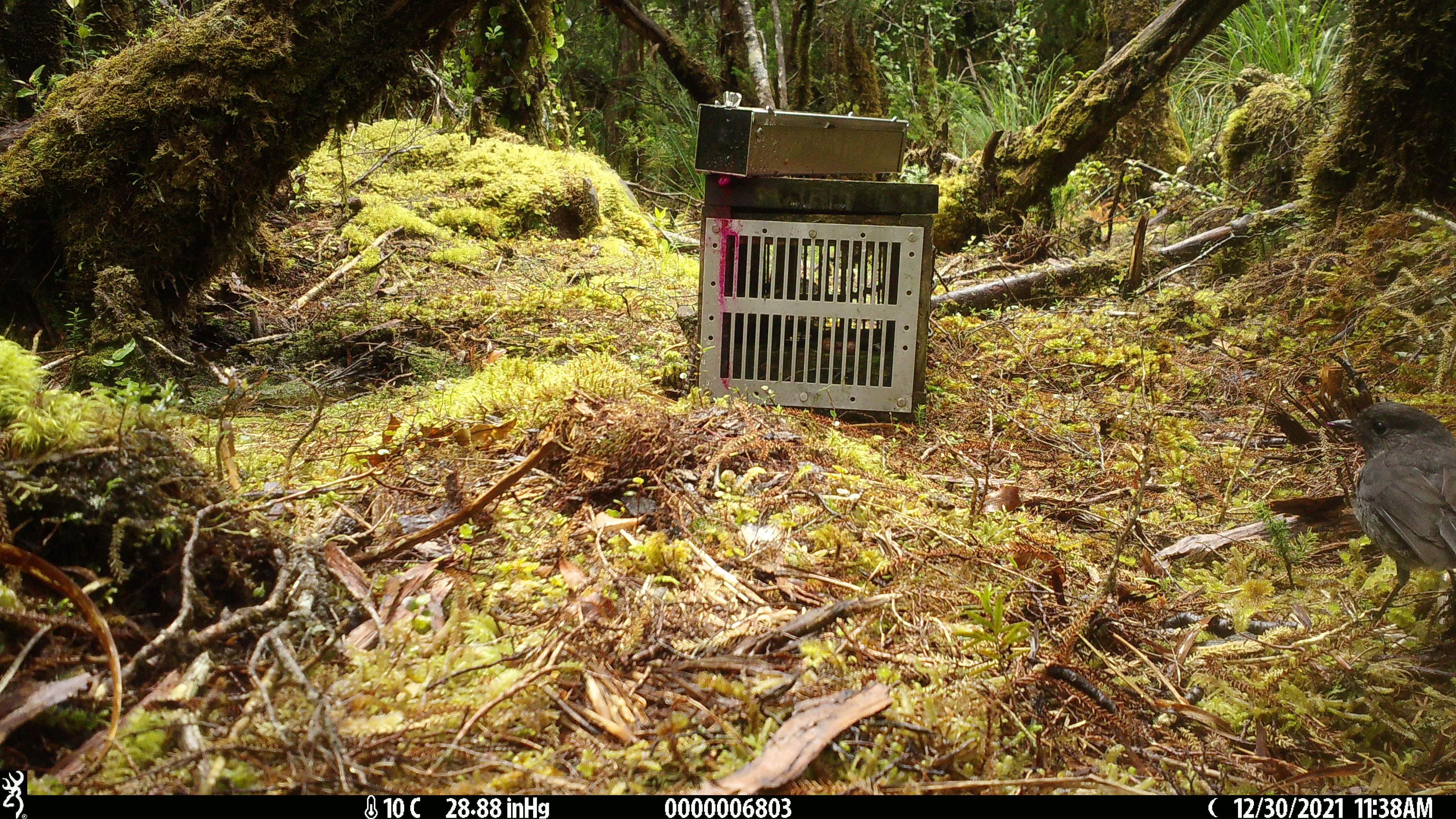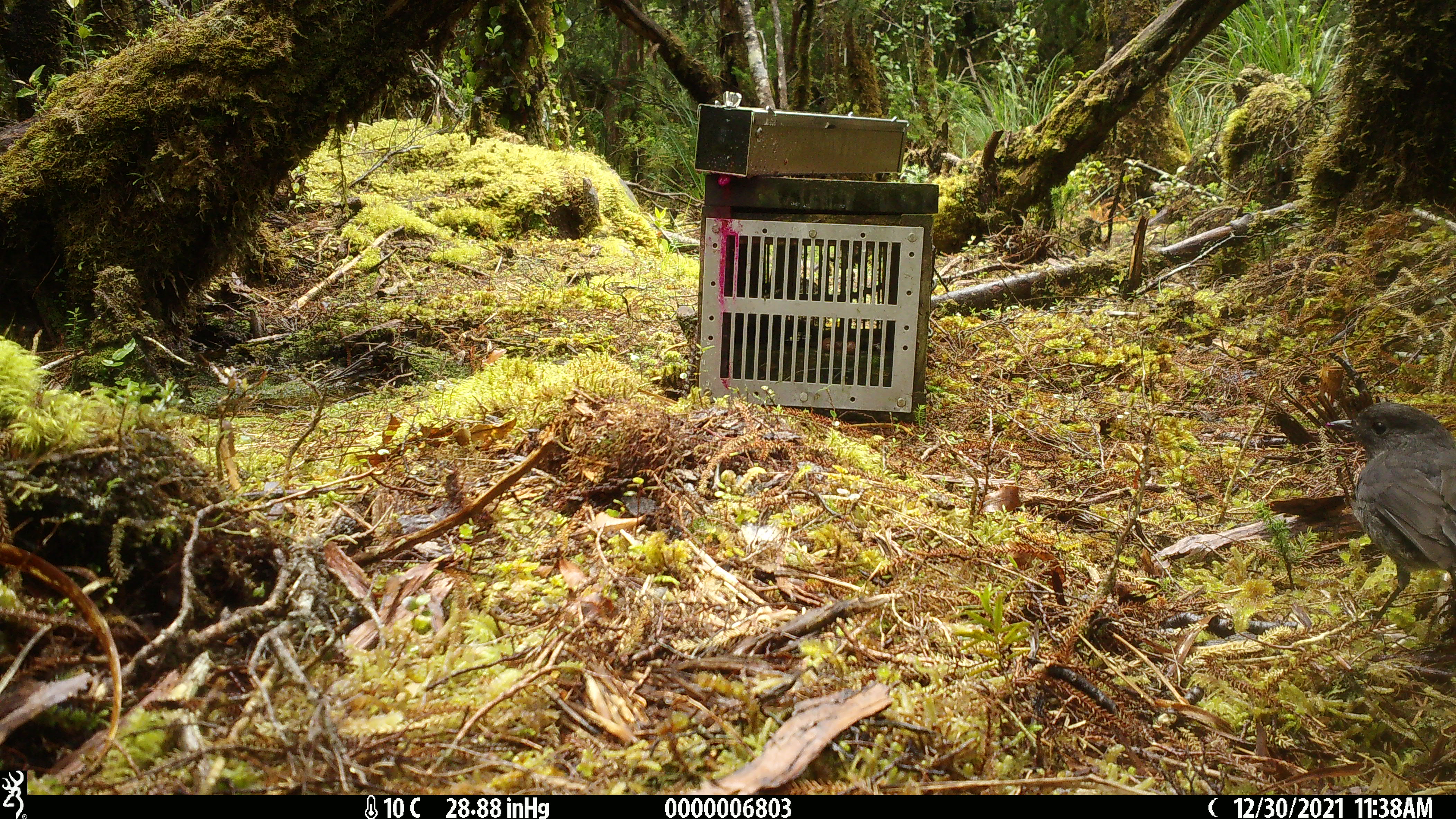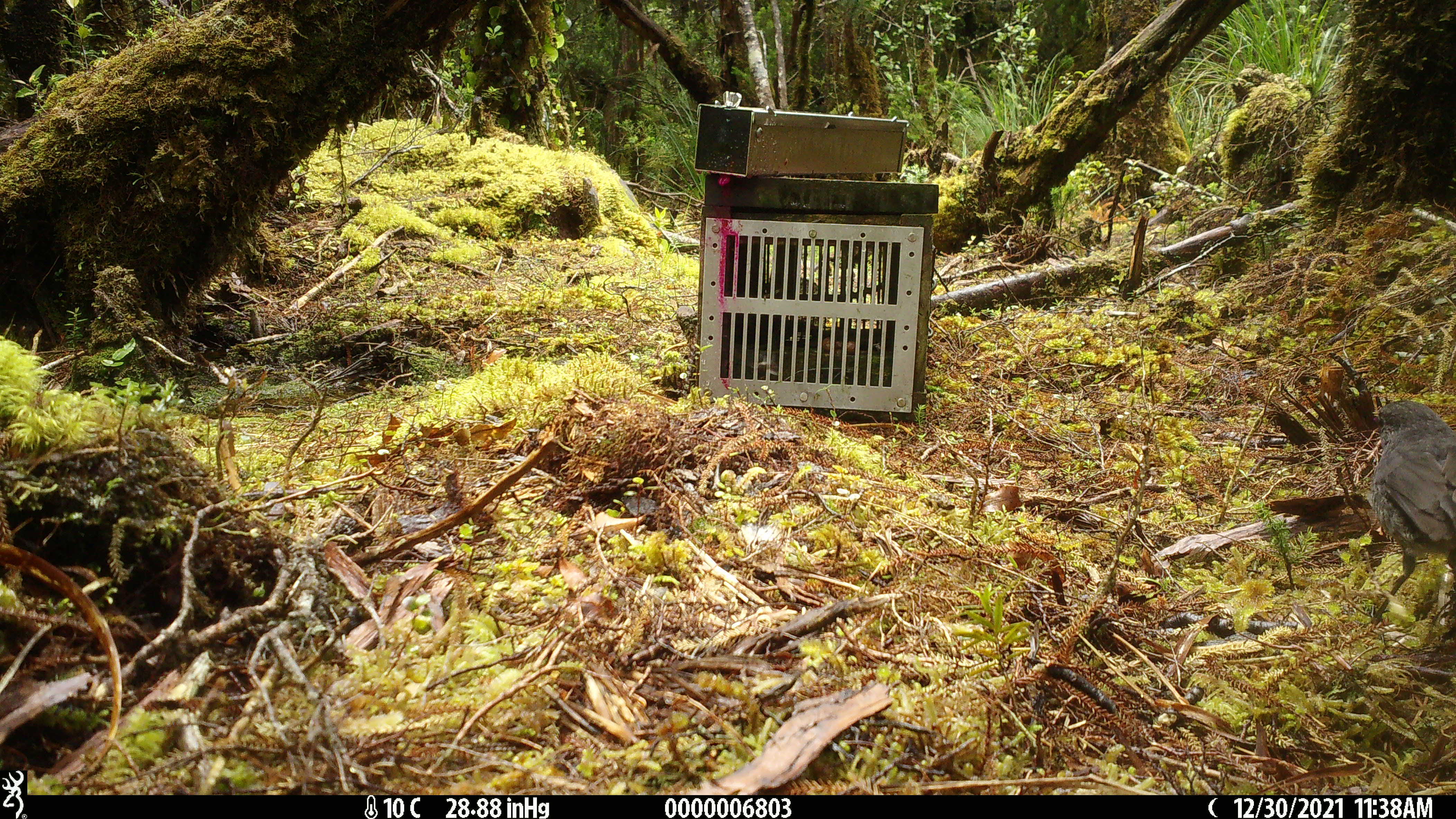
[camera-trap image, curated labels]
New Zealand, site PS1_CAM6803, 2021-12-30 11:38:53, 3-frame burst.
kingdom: Animalia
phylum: Chordata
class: Aves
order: Passeriformes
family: Petroicidae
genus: Petroica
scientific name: Petroica australis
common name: new zealand robin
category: robin